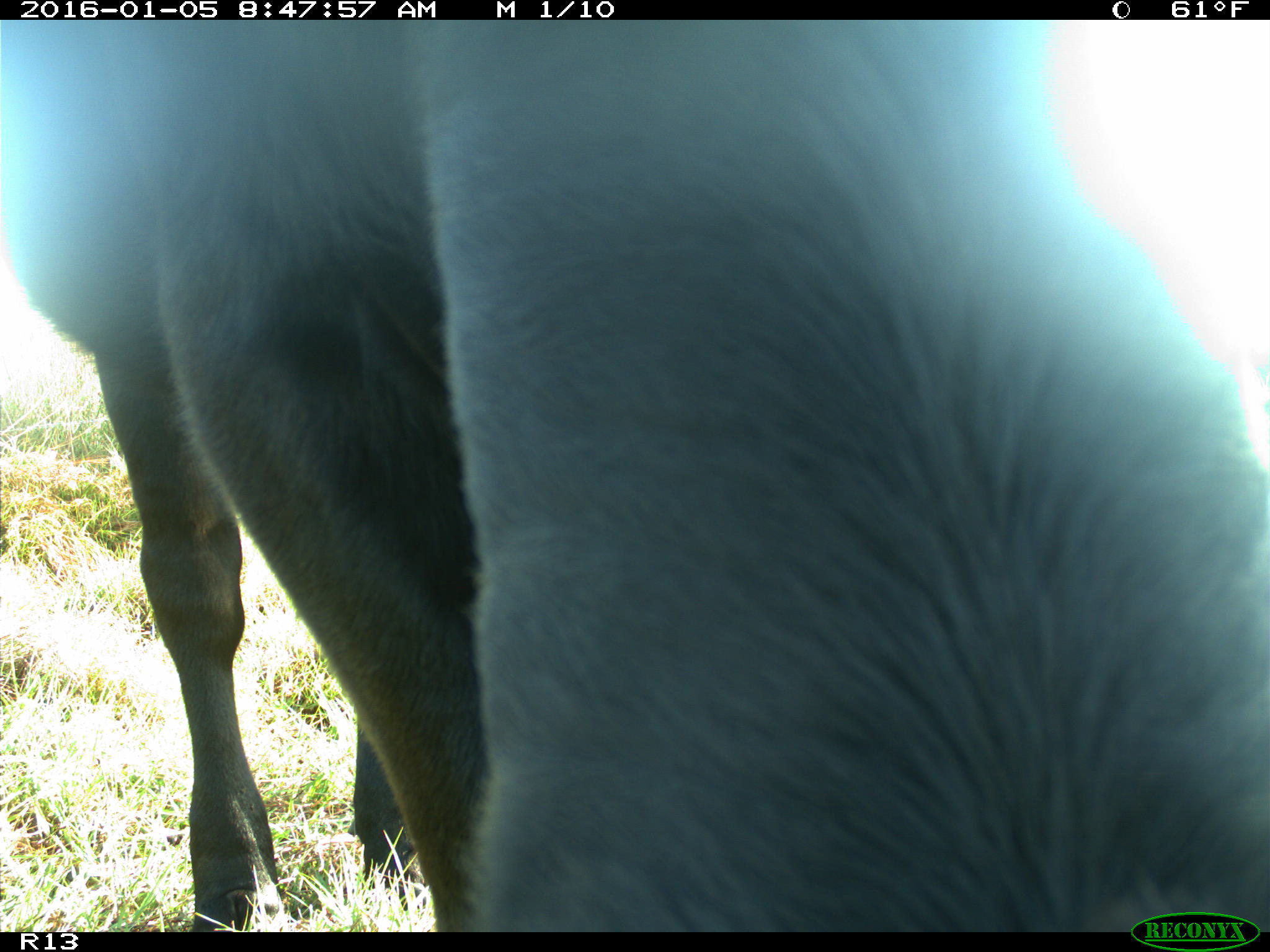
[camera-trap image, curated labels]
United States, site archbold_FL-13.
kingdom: Animalia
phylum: Chordata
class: Mammalia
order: Artiodactyla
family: Bovidae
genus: Bos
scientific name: Bos taurus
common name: domestic cow